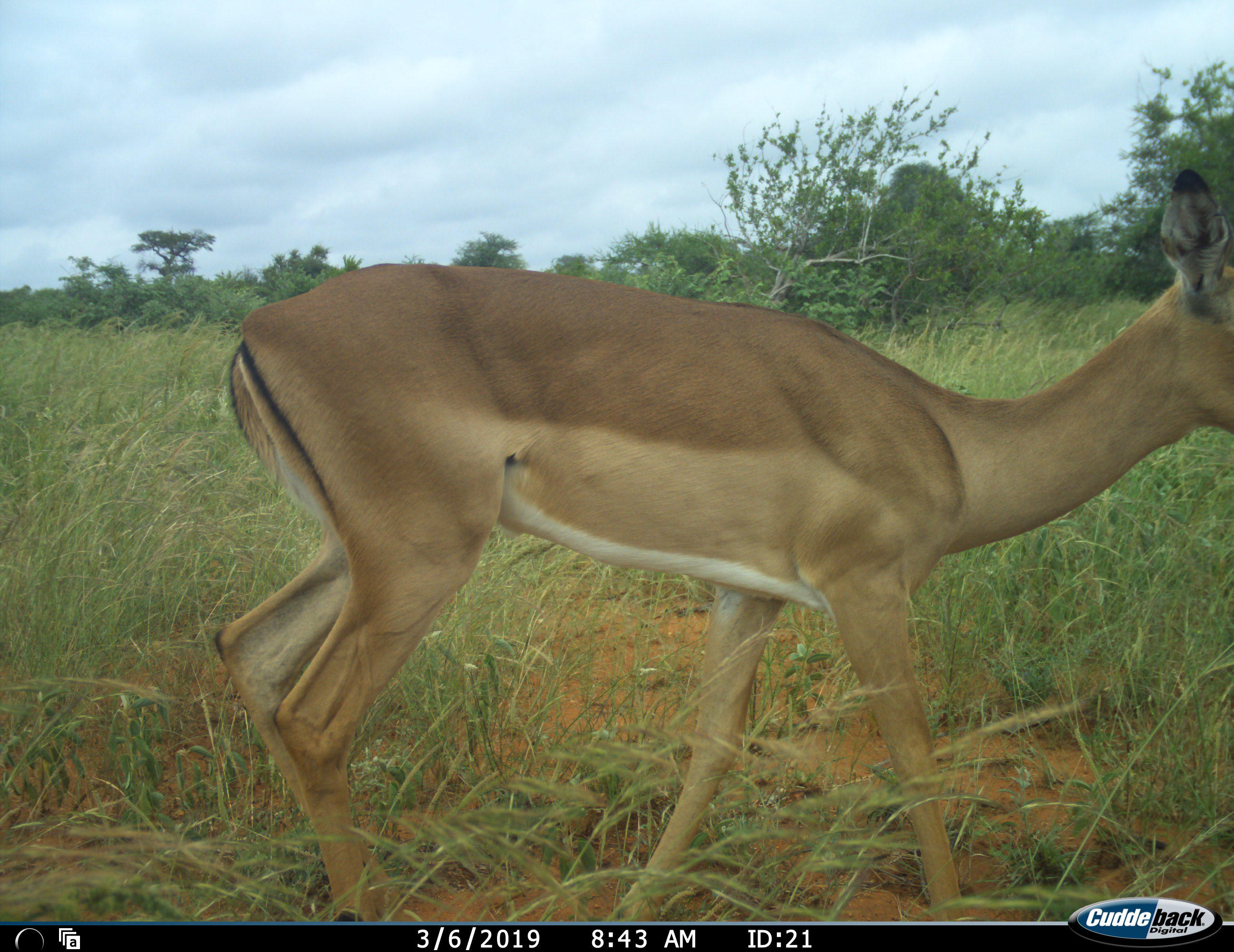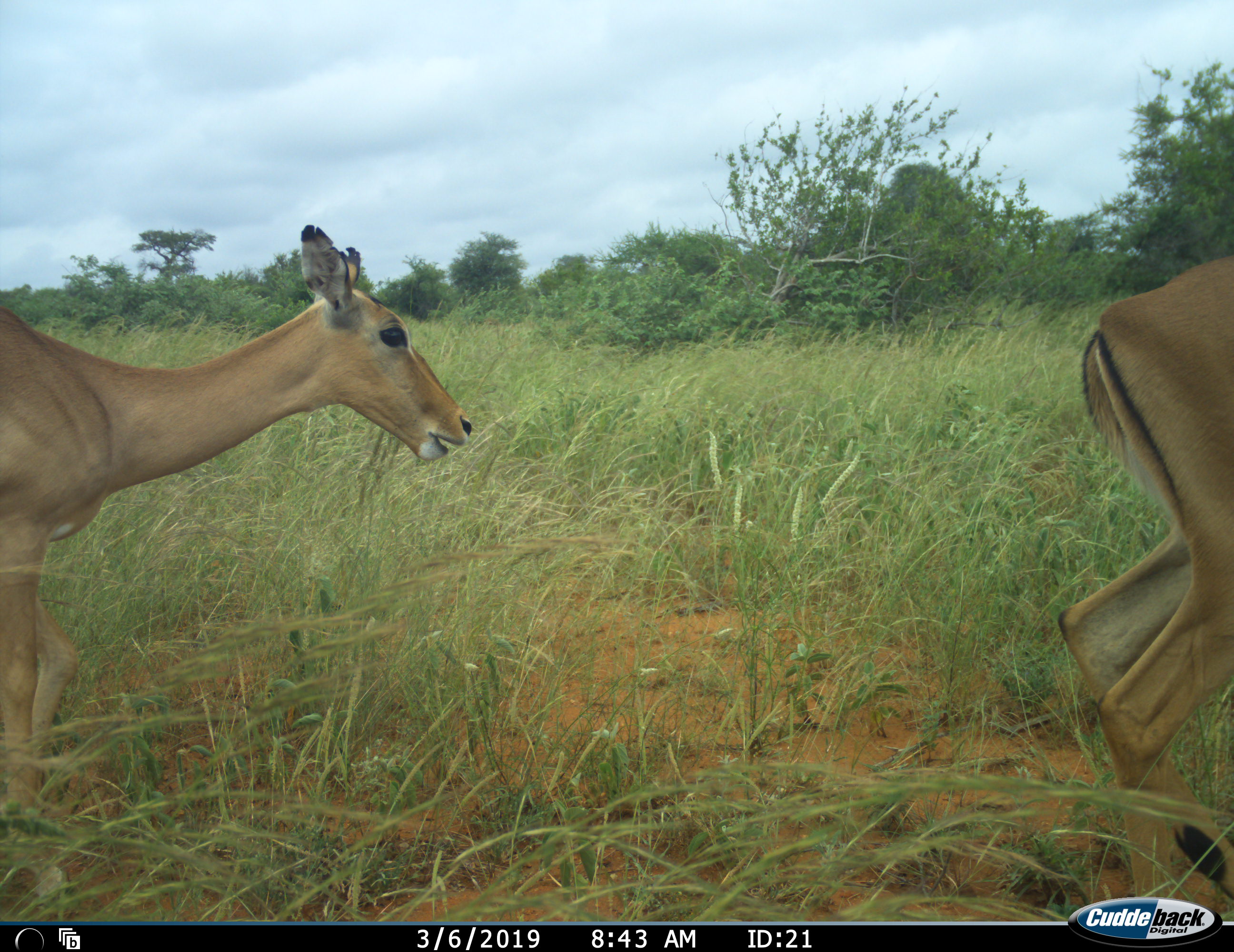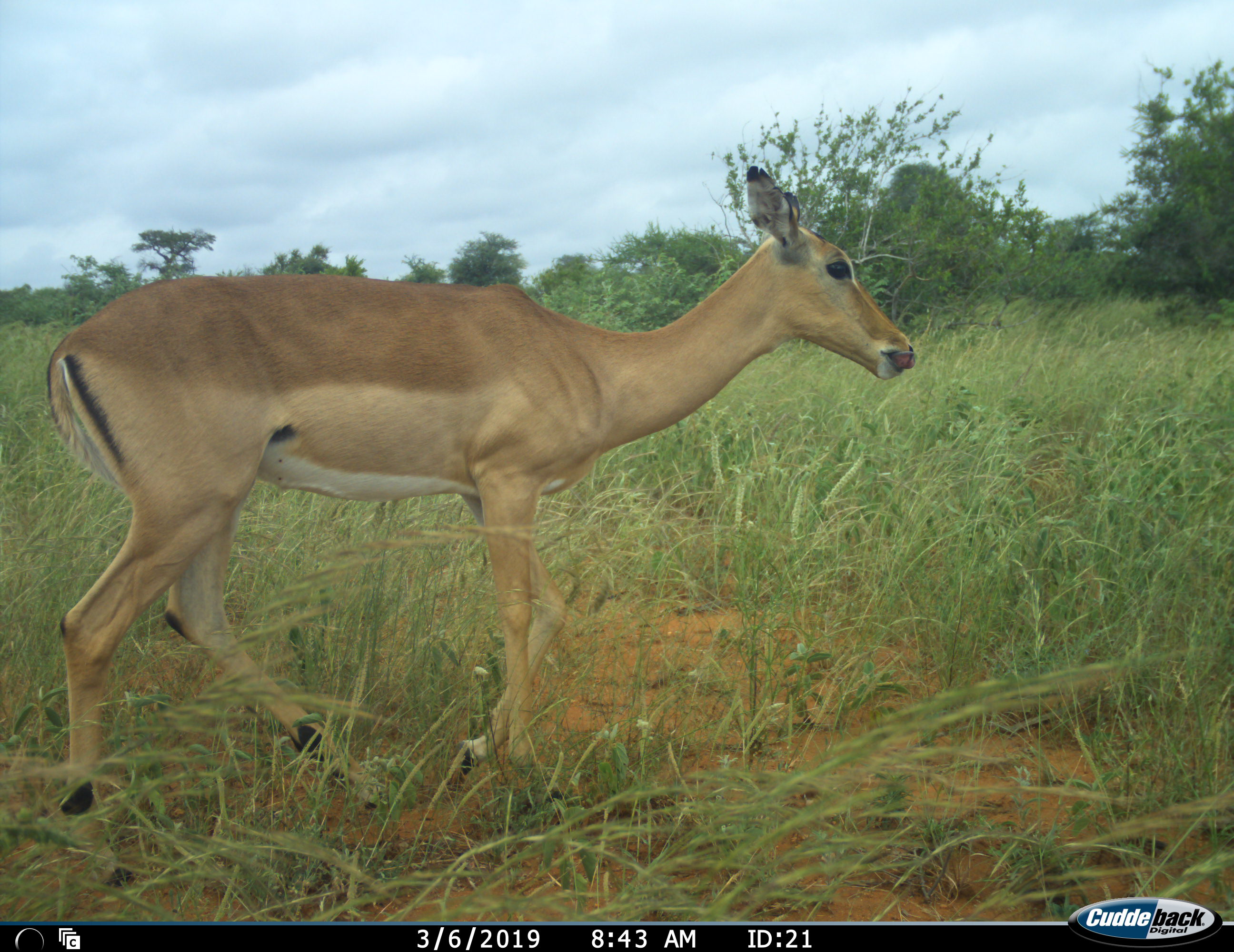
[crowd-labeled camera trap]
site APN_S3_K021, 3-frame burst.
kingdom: Animalia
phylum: Chordata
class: Mammalia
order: Artiodactyla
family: Bovidae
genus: Aepyceros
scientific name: Aepyceros melampus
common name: impala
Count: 1.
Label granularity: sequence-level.